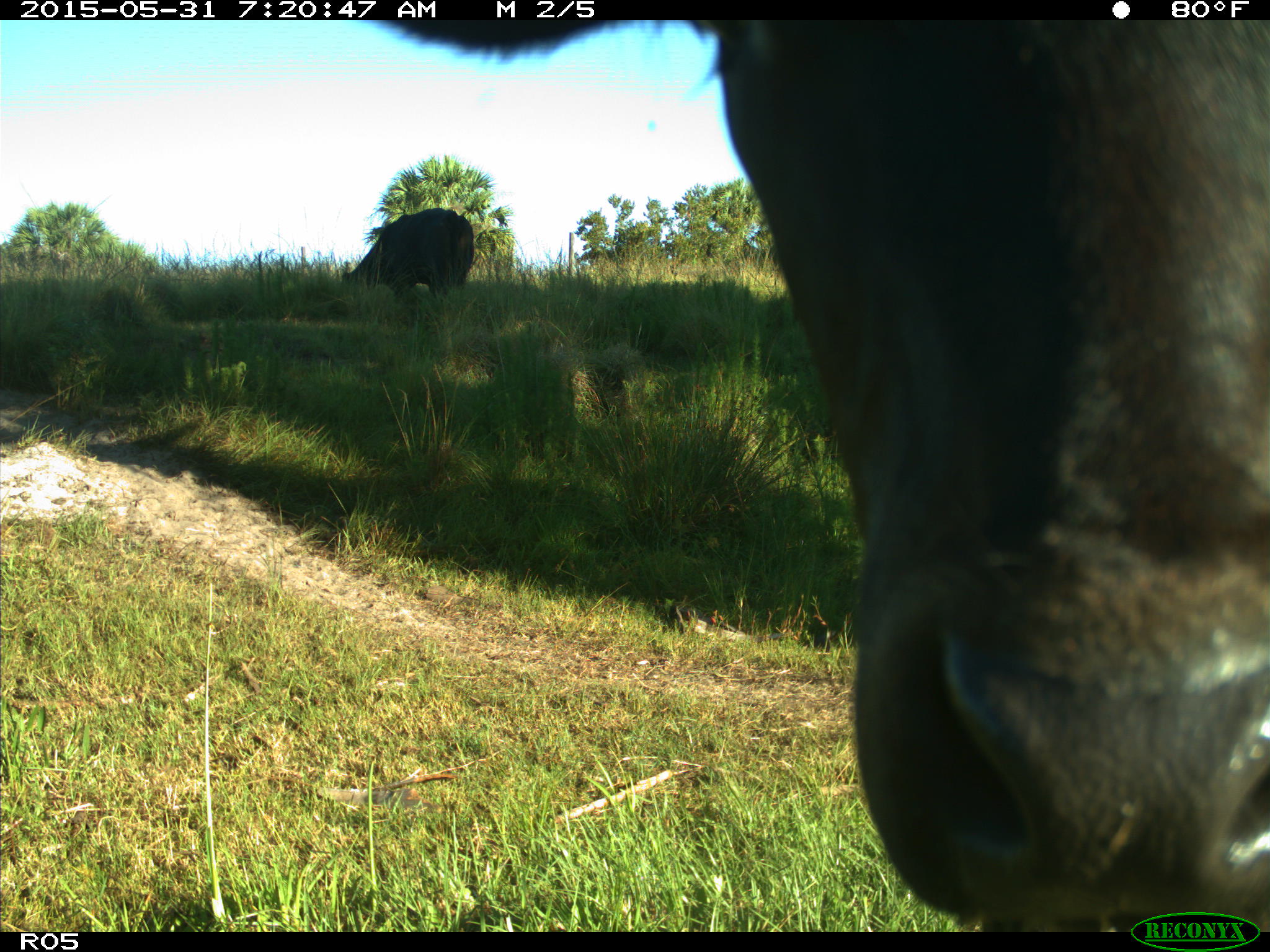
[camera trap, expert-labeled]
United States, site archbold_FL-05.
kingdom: Animalia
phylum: Chordata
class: Mammalia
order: Artiodactyla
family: Bovidae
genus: Bos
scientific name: Bos taurus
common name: domestic cow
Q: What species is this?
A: Bos taurus (domestic cow).